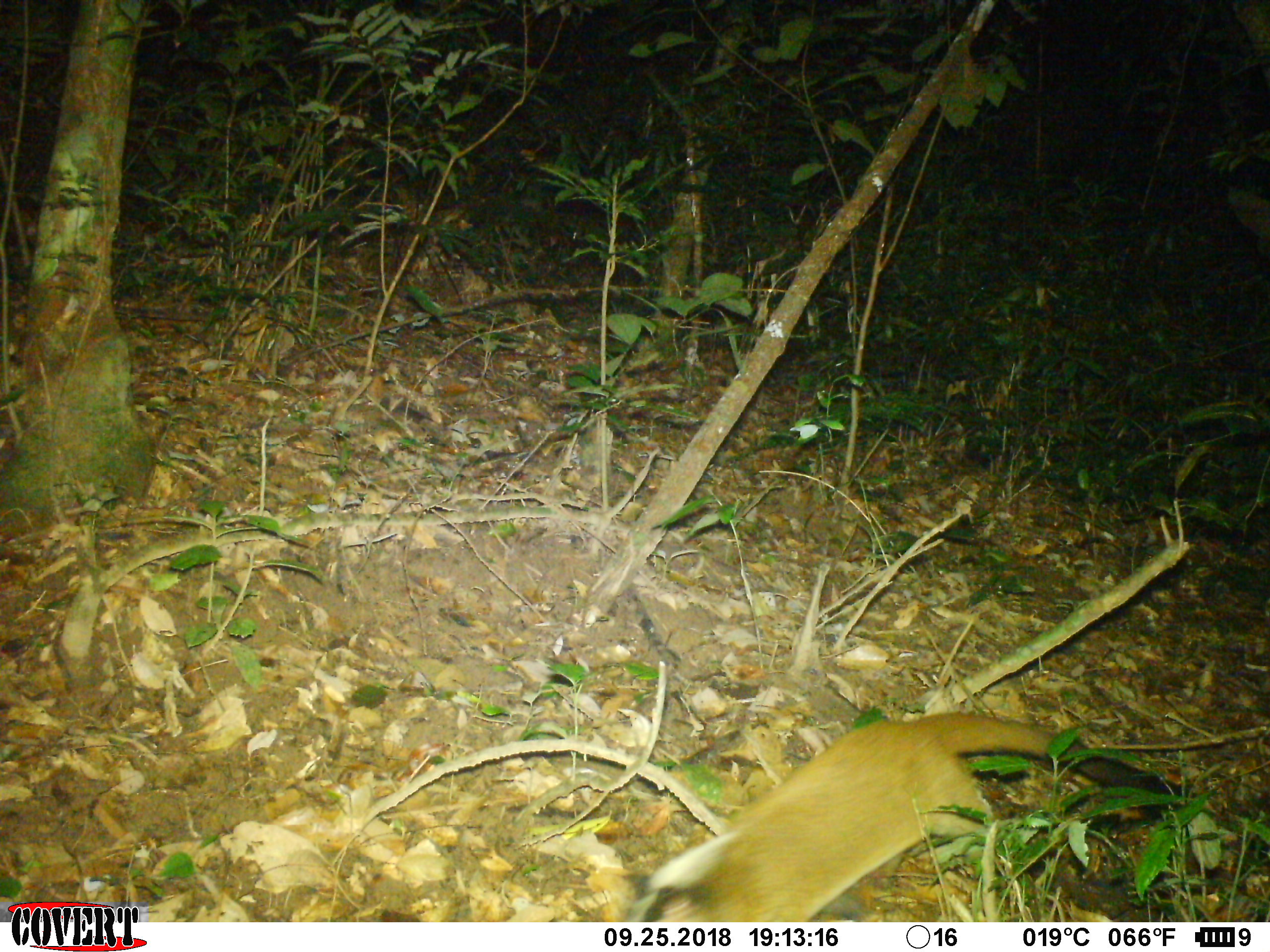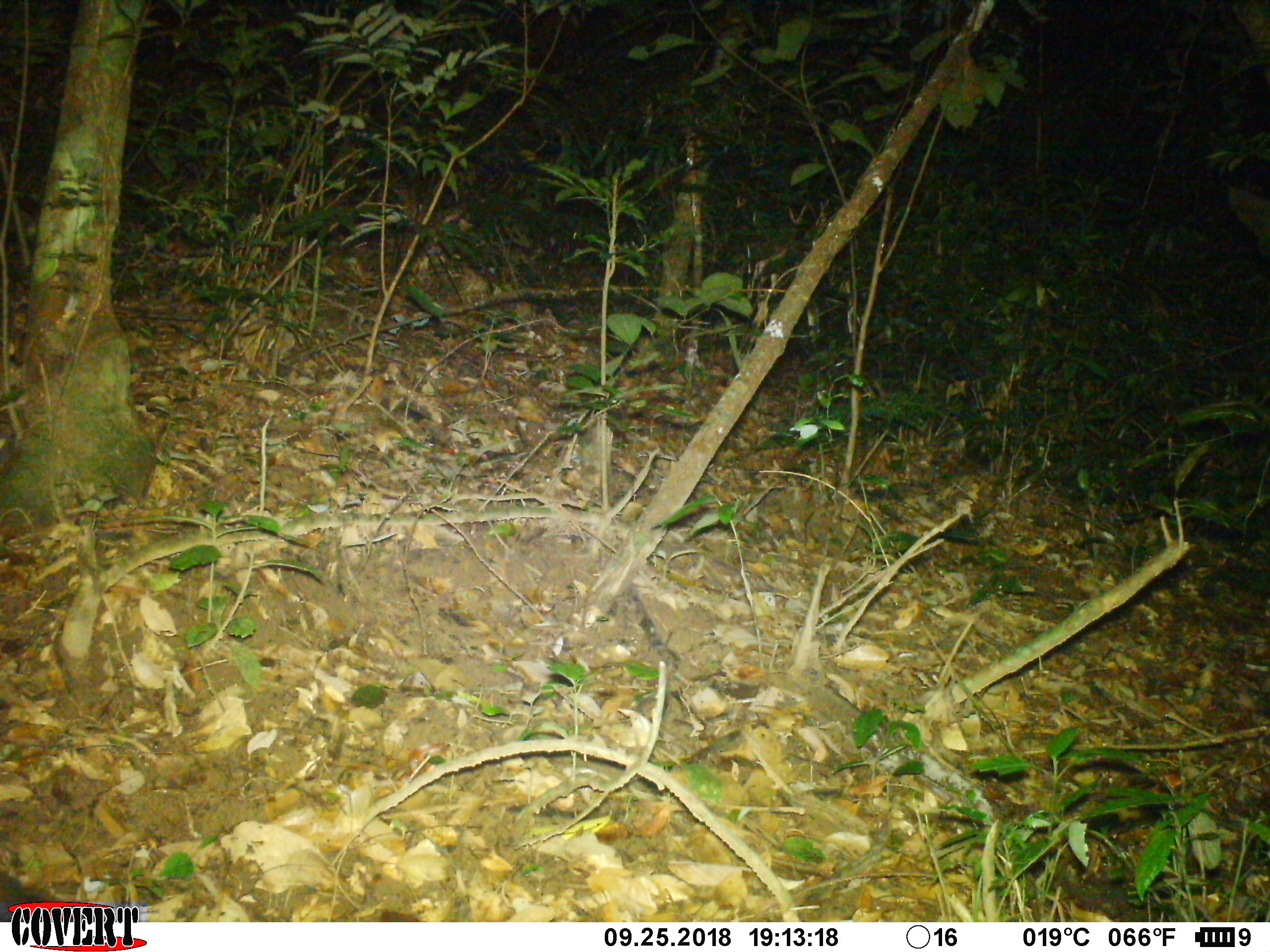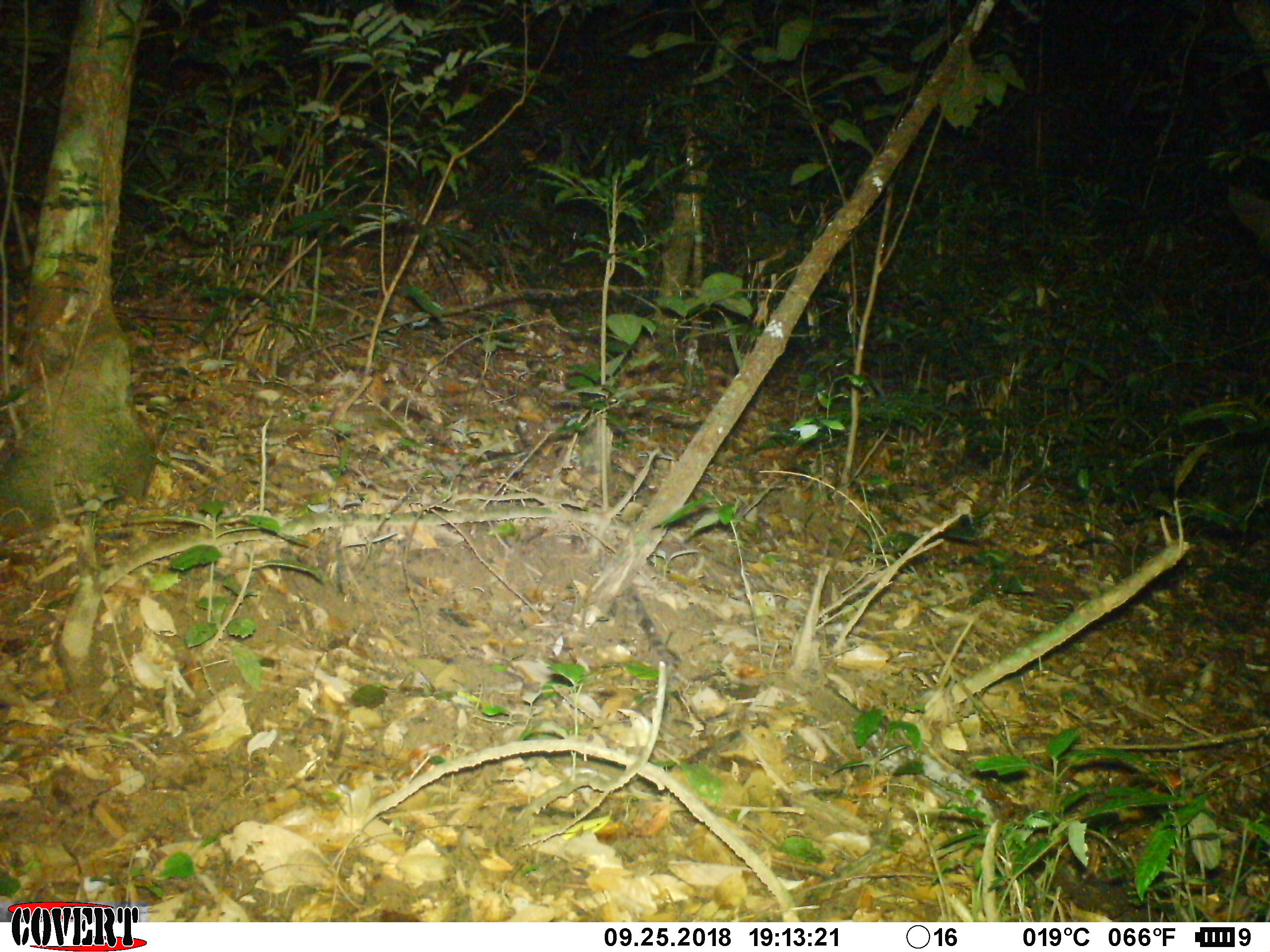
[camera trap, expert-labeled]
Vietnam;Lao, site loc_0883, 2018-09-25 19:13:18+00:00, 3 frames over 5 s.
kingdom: Animalia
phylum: Chordata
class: Mammalia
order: Carnivora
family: Viverridae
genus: Paguma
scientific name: Paguma larvata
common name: masked palm civet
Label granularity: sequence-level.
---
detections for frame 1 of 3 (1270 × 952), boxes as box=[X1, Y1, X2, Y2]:
masked palm civet: box=[622, 710, 1198, 922]